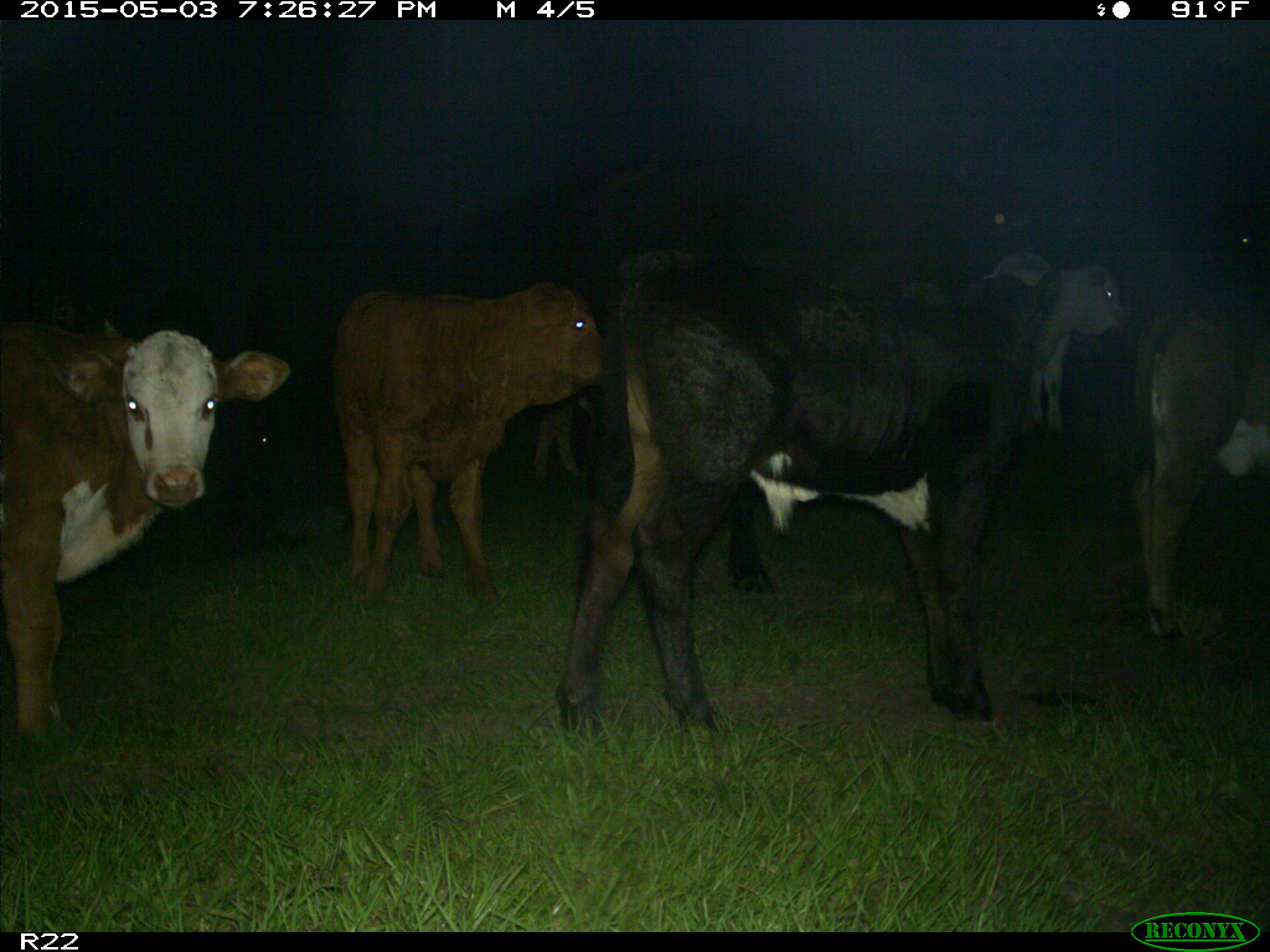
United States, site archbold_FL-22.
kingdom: Animalia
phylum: Chordata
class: Mammalia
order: Artiodactyla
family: Bovidae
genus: Bos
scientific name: Bos taurus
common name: domestic cow